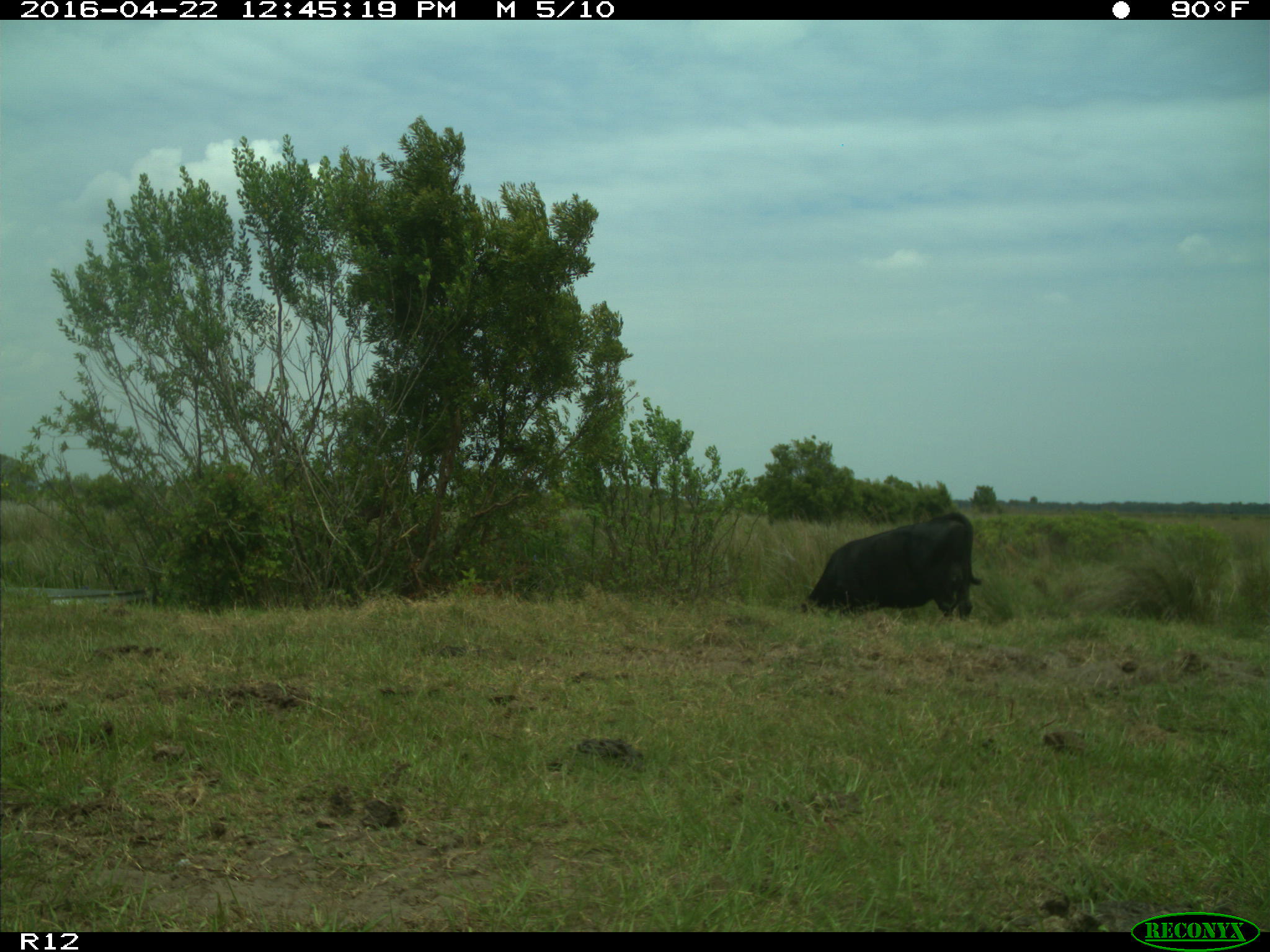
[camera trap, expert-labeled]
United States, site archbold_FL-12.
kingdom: Animalia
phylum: Chordata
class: Mammalia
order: Artiodactyla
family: Bovidae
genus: Bos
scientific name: Bos taurus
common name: domestic cow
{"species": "Bos taurus (domestic cow)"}